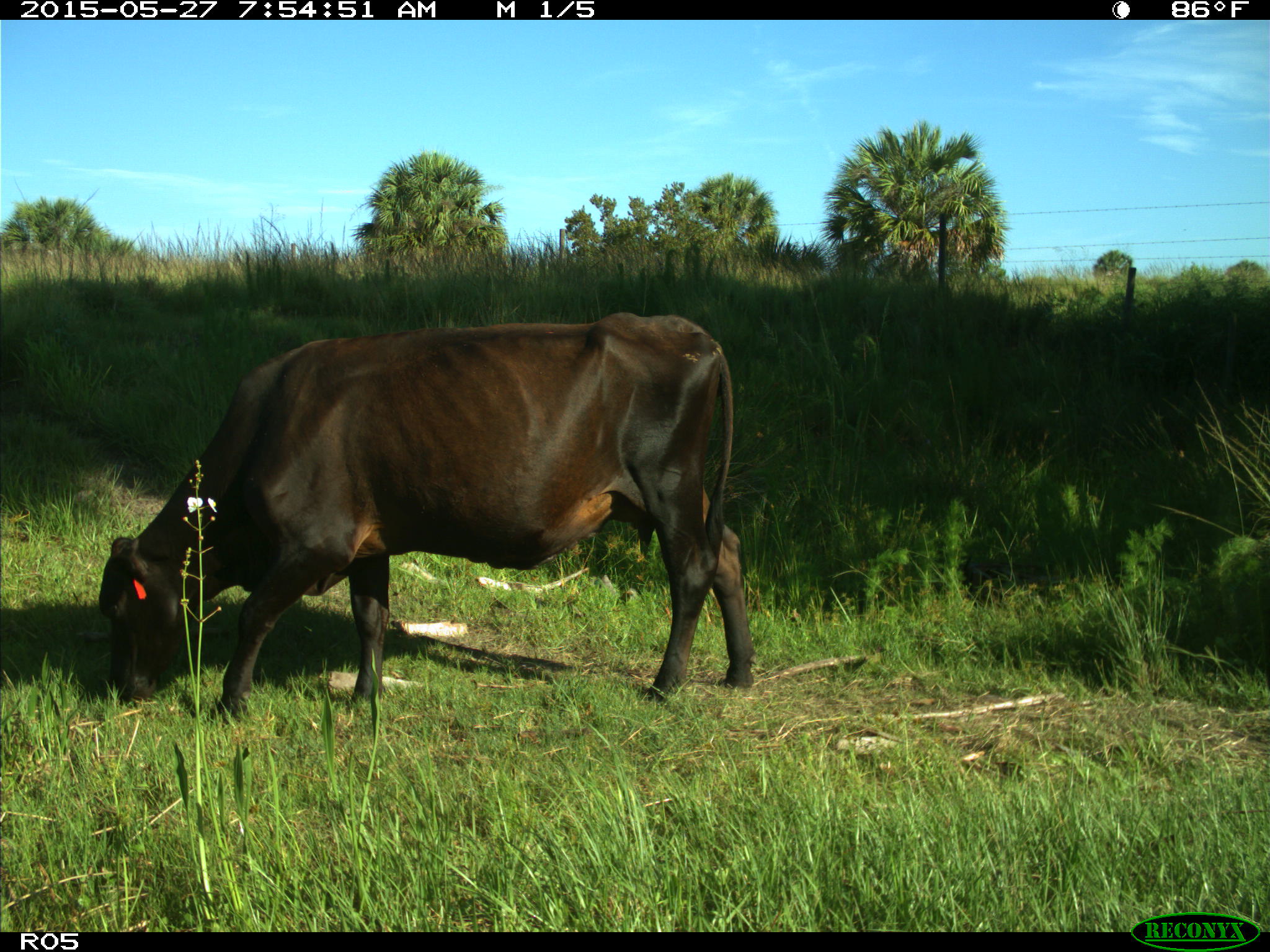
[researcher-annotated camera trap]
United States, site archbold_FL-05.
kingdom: Animalia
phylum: Chordata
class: Mammalia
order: Artiodactyla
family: Bovidae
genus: Bos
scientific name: Bos taurus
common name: domestic cow